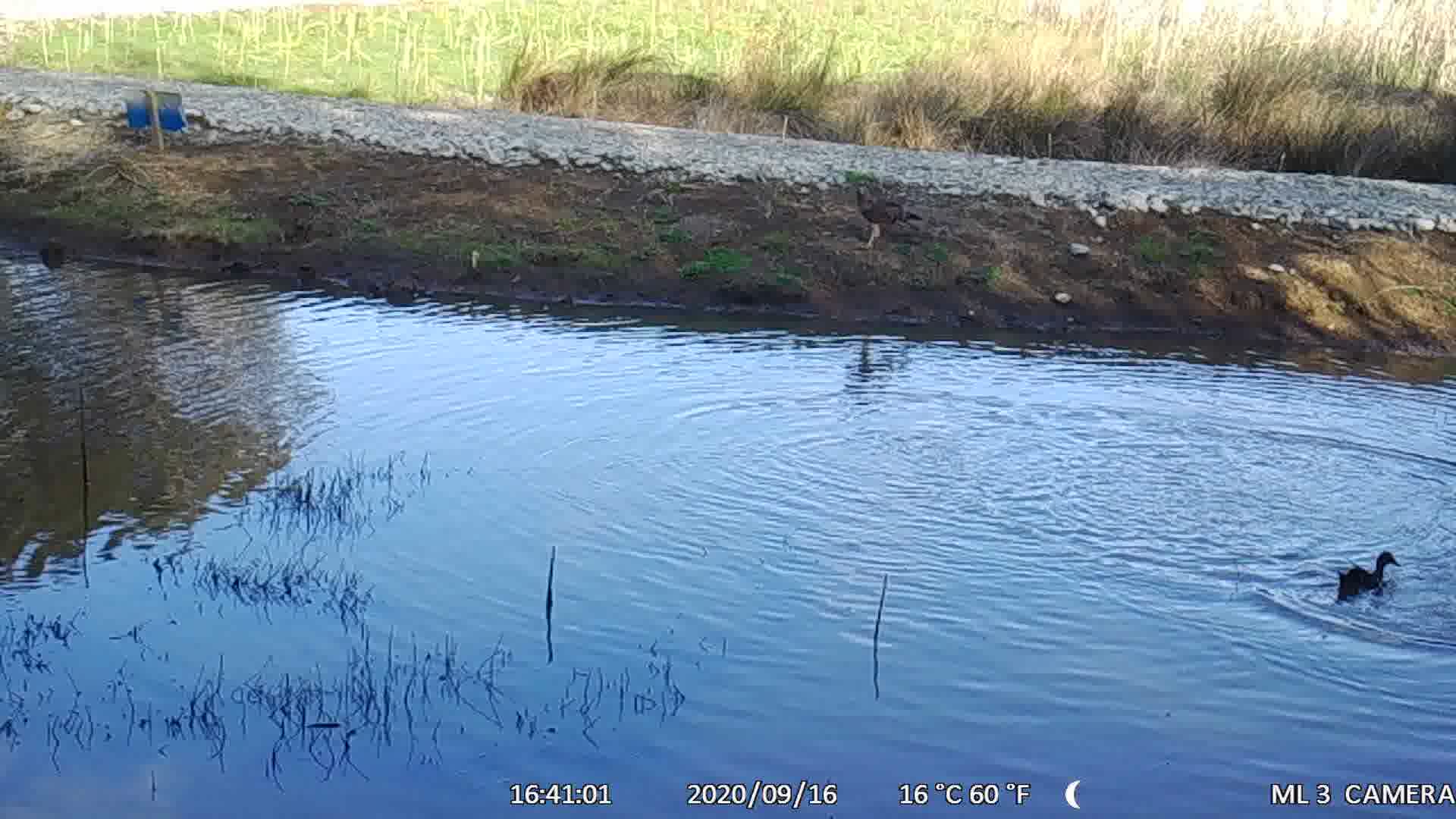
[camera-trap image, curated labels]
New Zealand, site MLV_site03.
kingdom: Animalia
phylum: Chordata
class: Aves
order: Anseriformes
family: Anatidae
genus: Anas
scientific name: Anas chlorotis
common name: brown teal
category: pateke